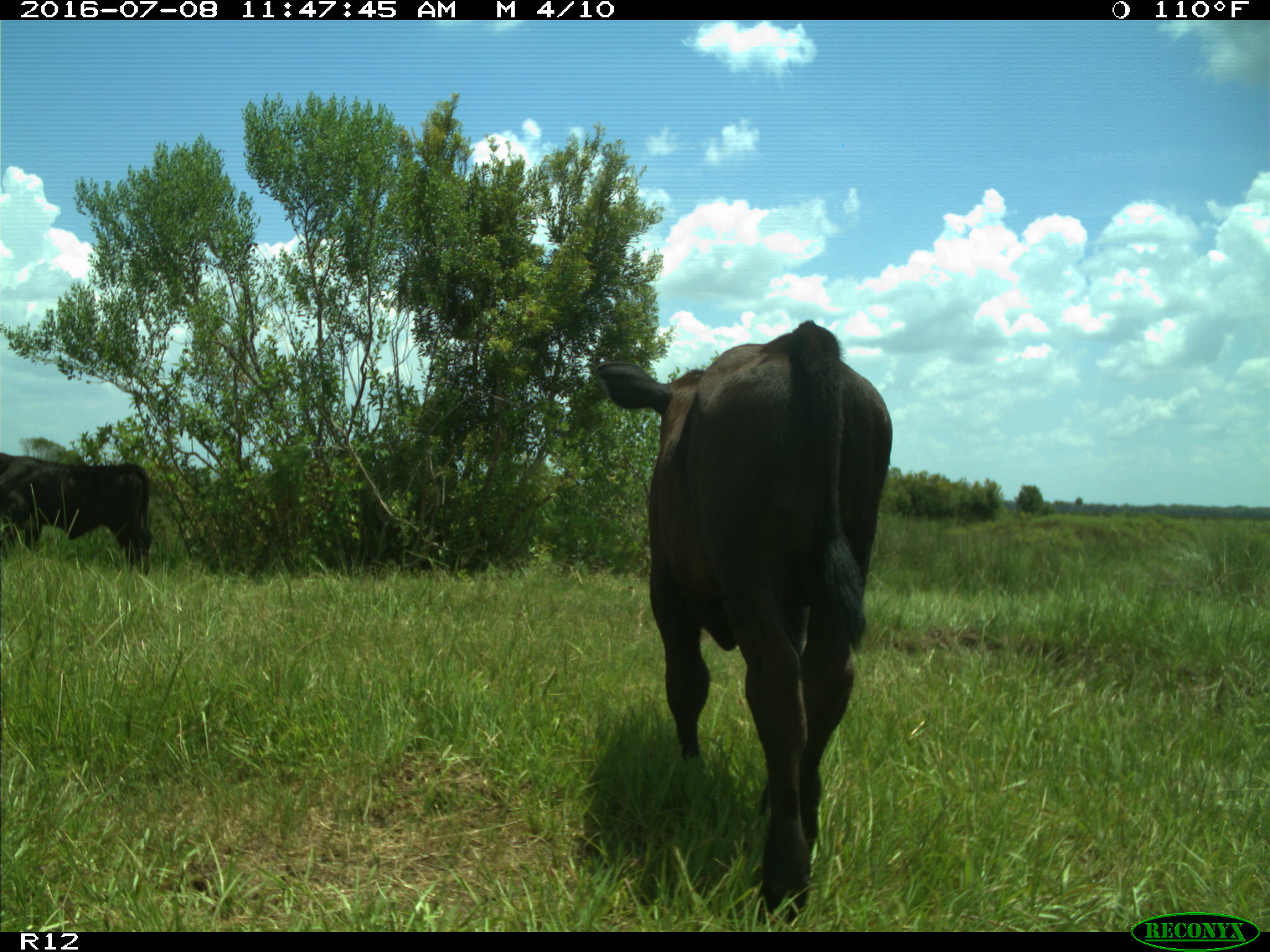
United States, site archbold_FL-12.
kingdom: Animalia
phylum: Chordata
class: Mammalia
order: Artiodactyla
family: Bovidae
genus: Bos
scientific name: Bos taurus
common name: domestic cow